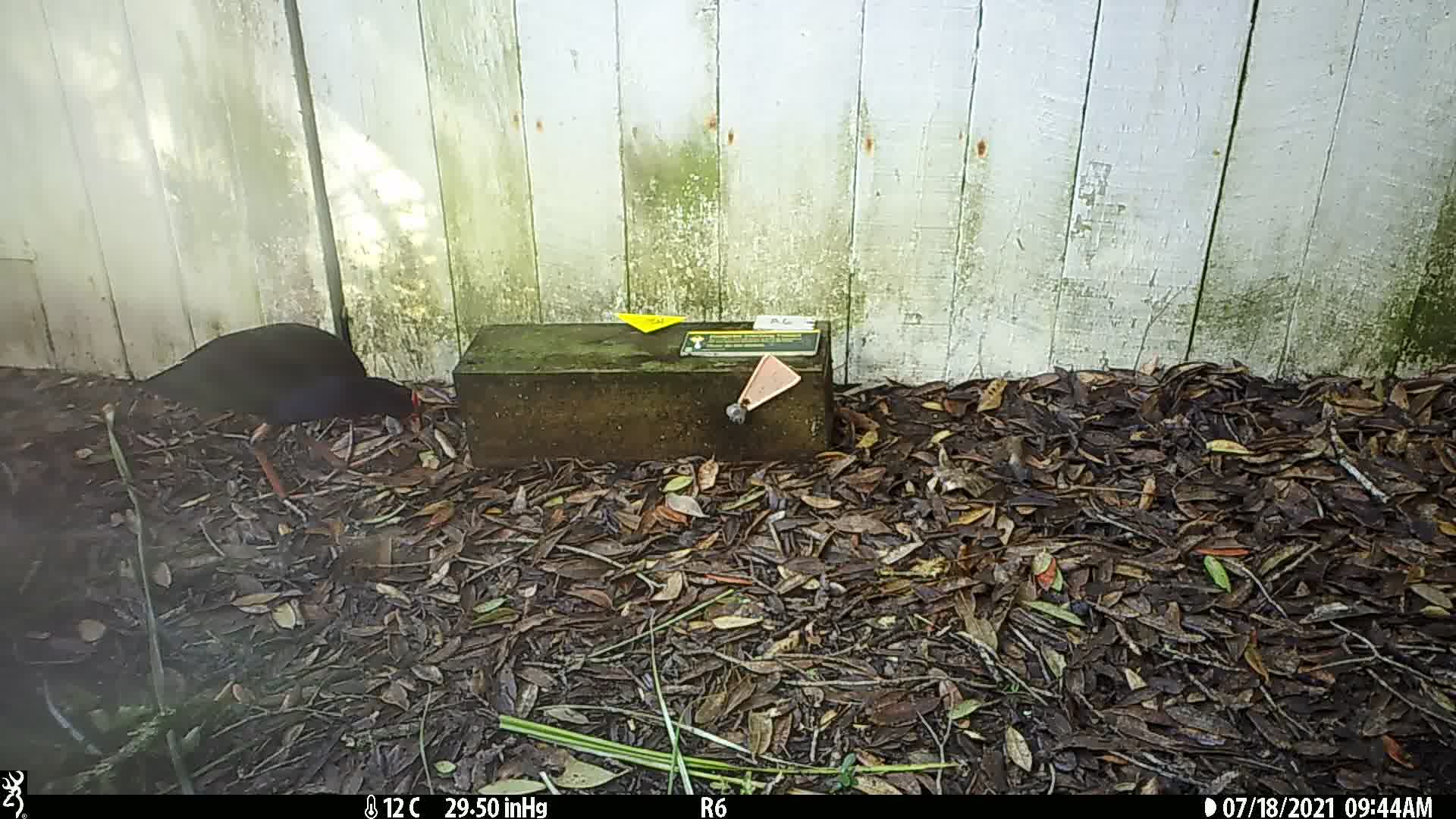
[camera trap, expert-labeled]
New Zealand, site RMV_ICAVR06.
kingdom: Animalia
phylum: Chordata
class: Aves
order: Gruiformes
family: Rallidae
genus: Porphyrio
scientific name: Porphyrio melanotus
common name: australasian swamphen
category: pukeko